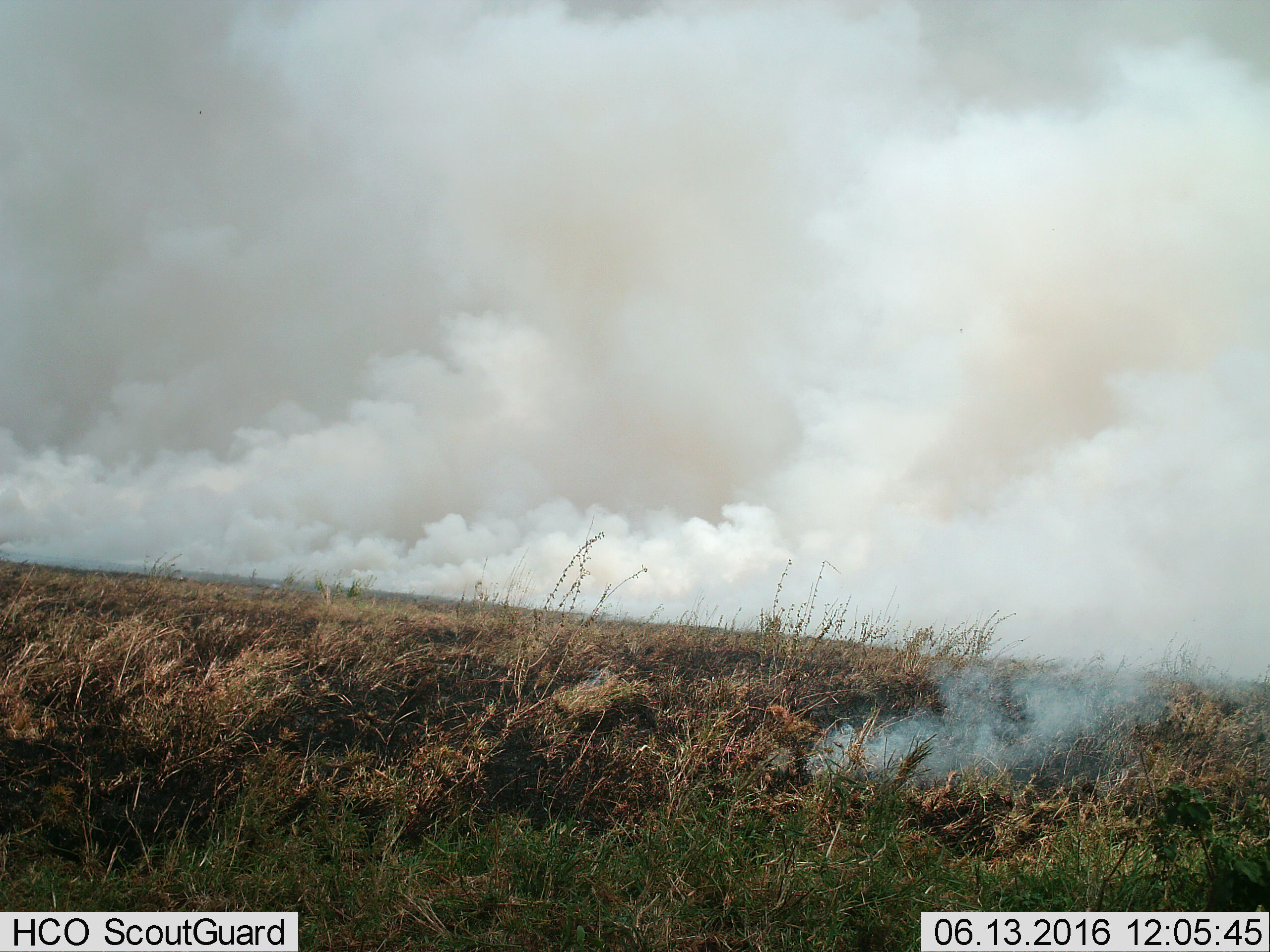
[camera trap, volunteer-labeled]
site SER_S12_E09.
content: unidentified animal